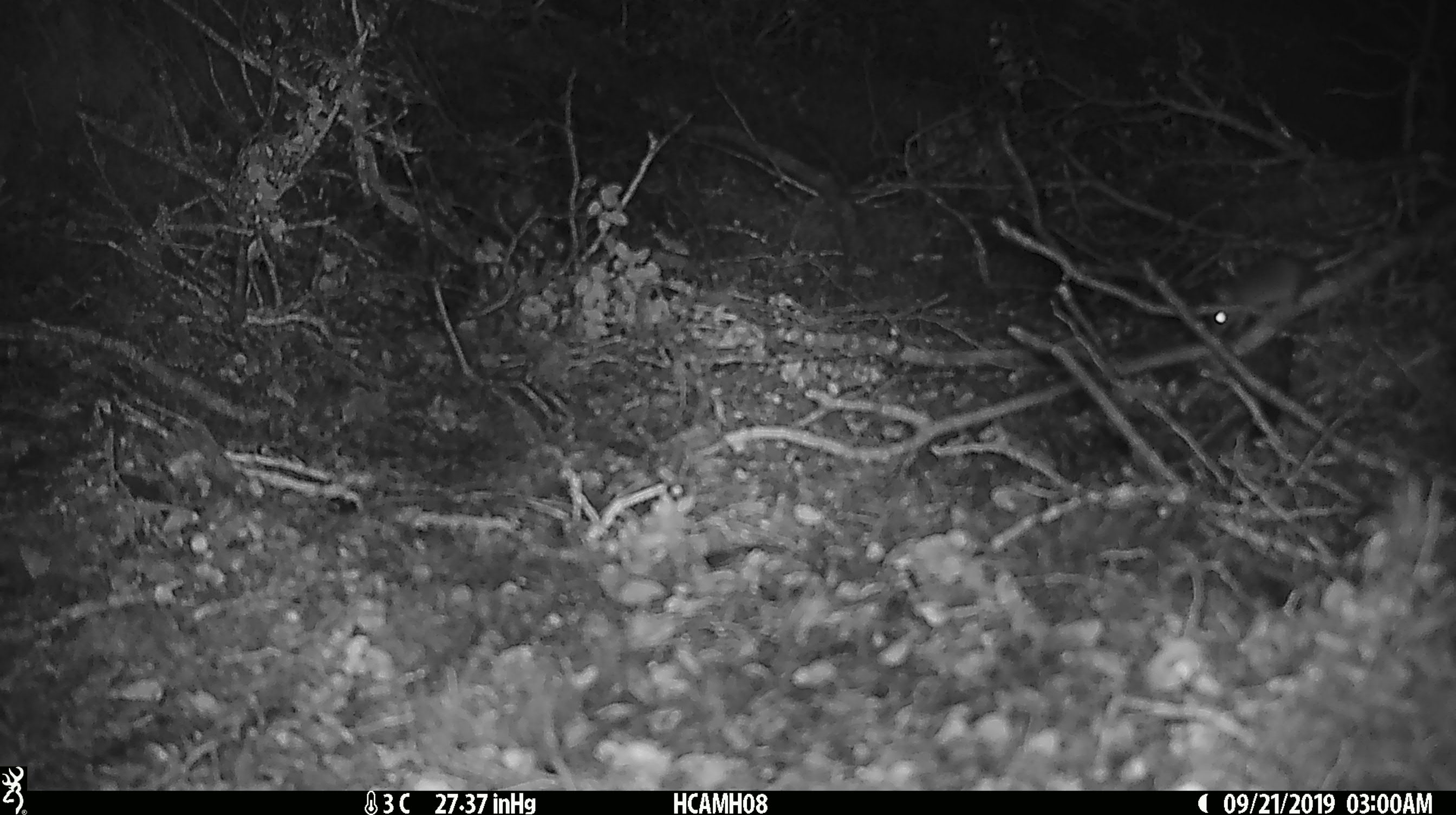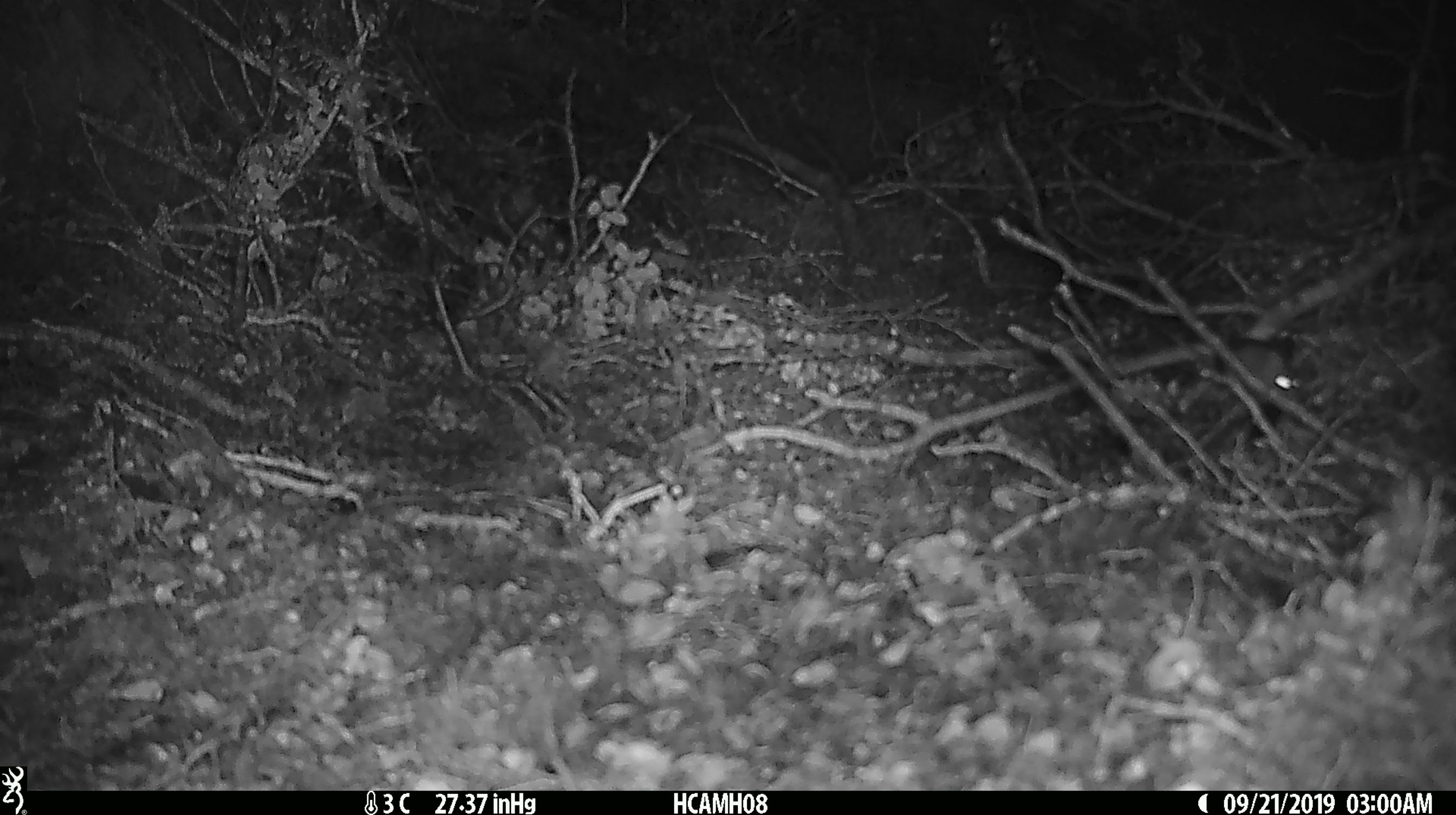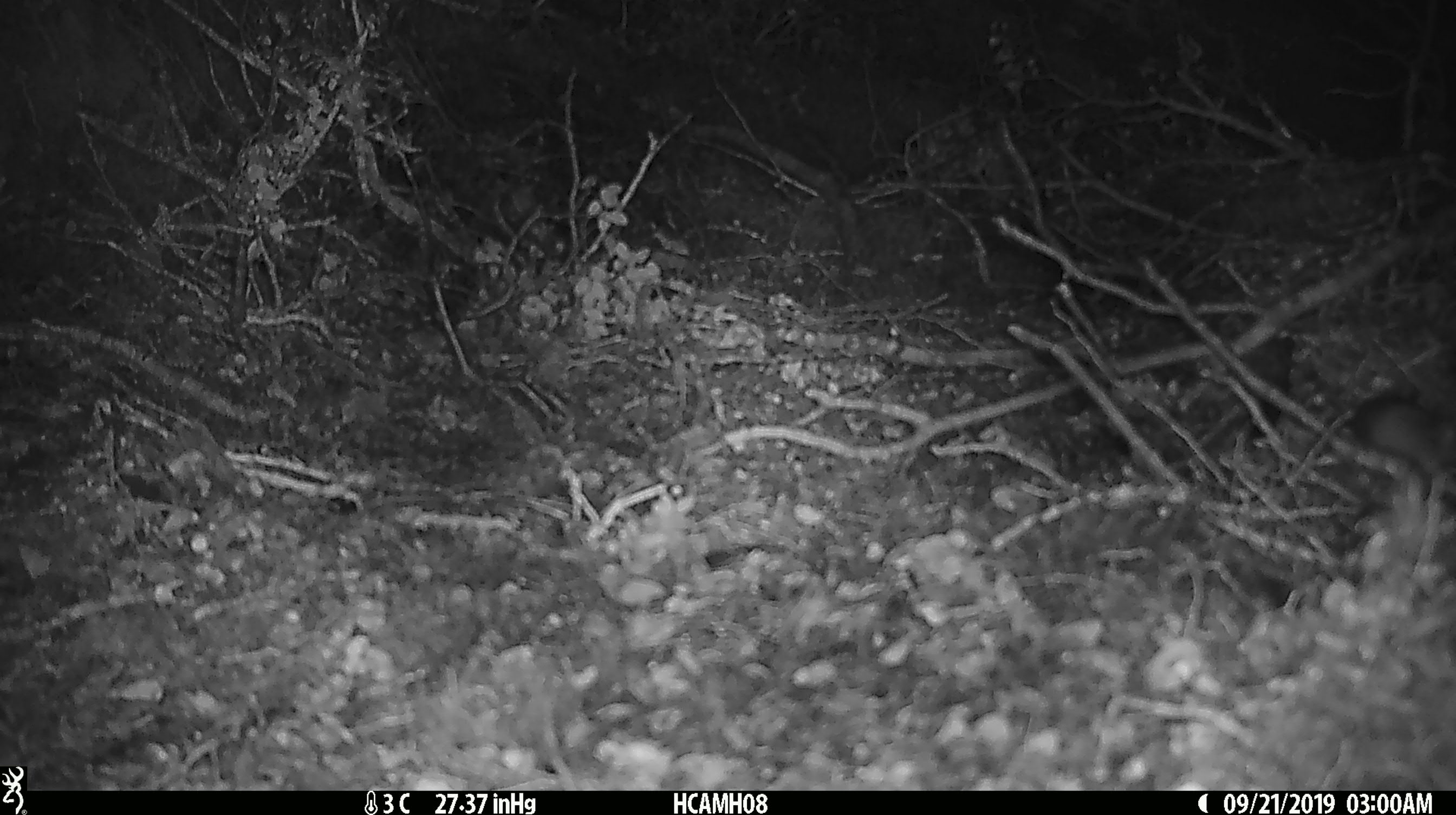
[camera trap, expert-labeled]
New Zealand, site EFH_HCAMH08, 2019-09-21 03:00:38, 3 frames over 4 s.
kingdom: Animalia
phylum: Chordata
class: Mammalia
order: Rodentia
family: Muridae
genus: Mus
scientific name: Mus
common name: mouse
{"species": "mouse (Mus)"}